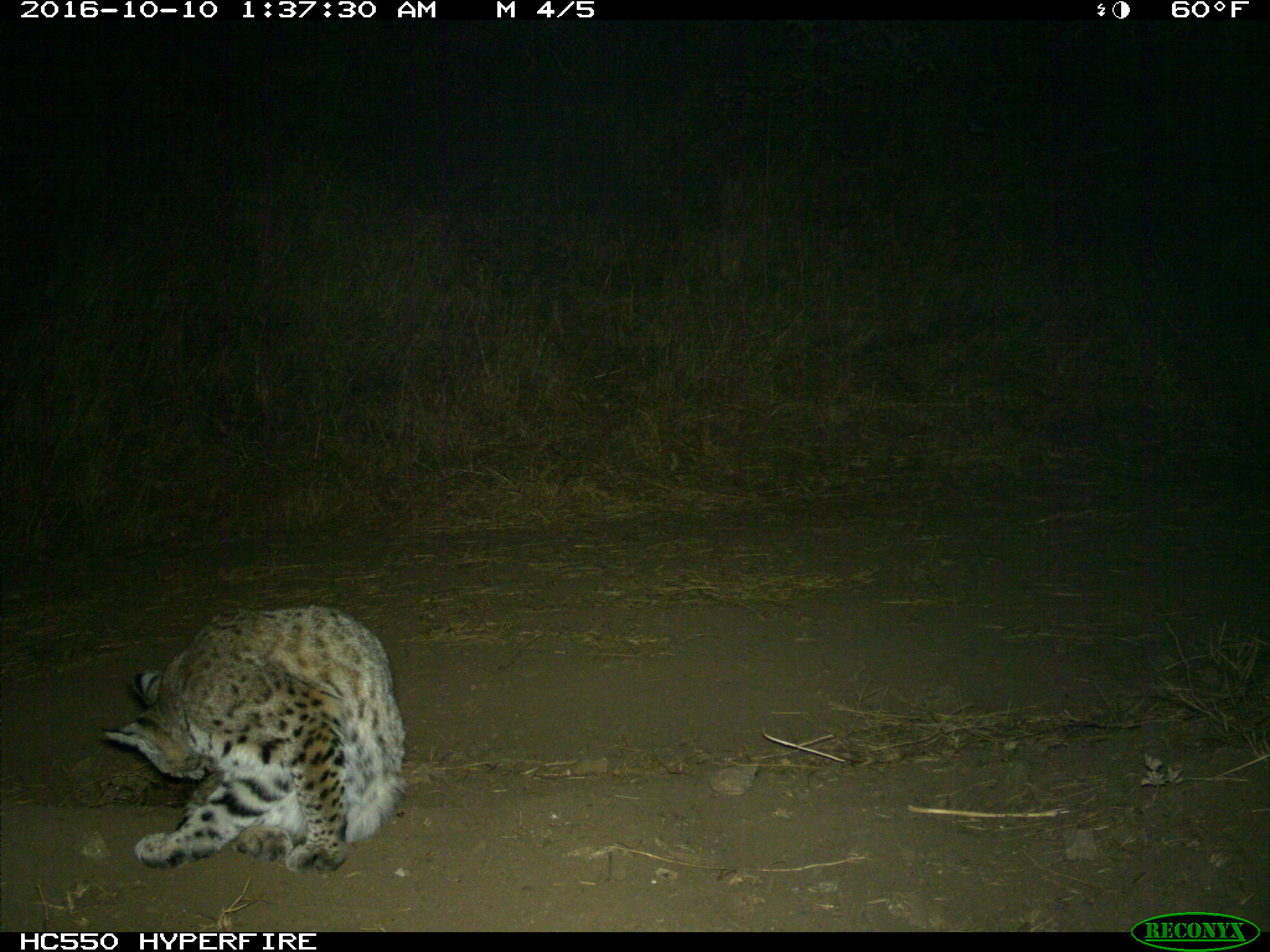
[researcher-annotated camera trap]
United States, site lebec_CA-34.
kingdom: Animalia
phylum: Chordata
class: Mammalia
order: Carnivora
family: Felidae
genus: Lynx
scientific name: Lynx rufus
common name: bobcat